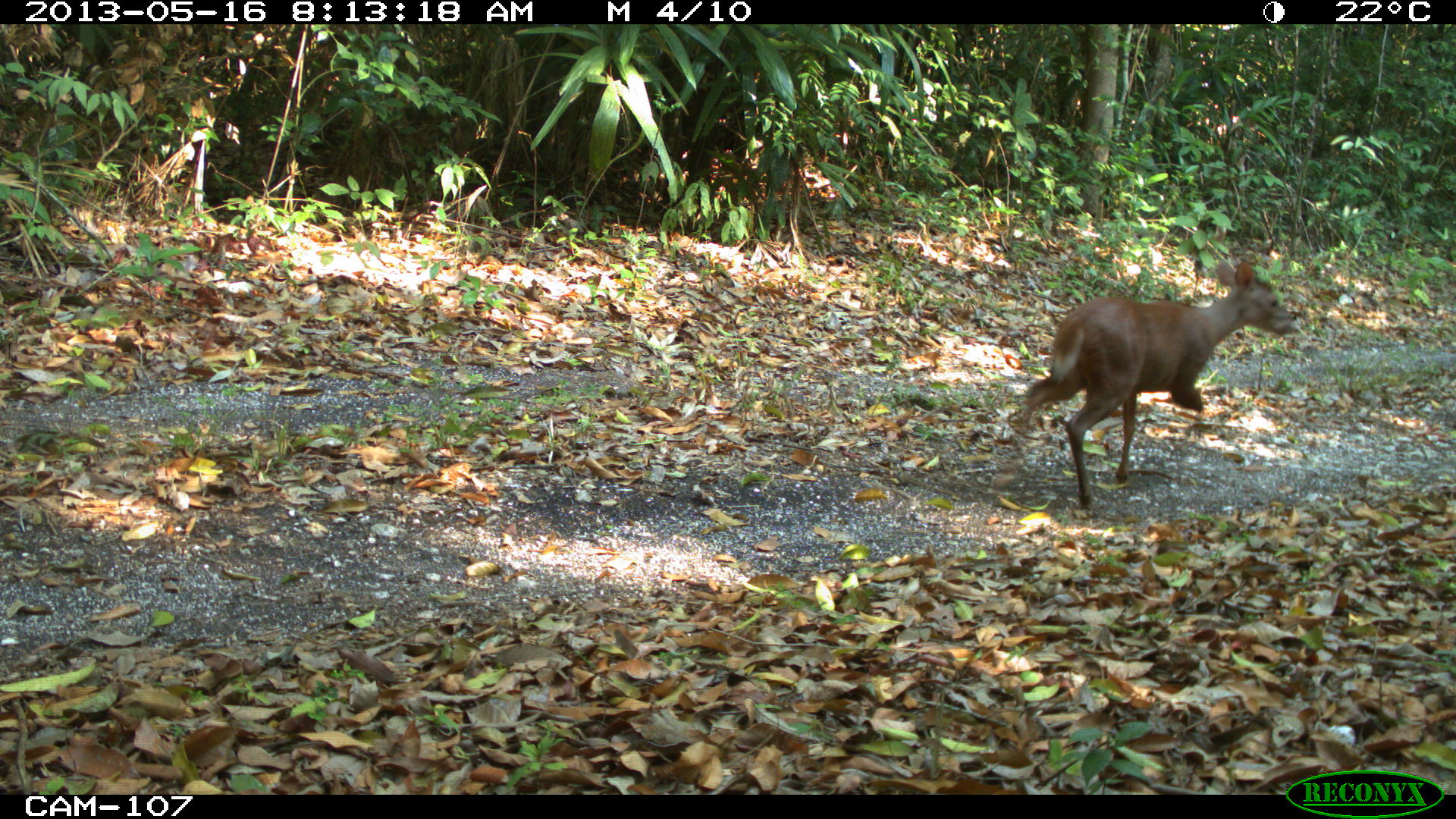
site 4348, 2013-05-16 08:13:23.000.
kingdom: Animalia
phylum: Chordata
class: Mammalia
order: Artiodactyla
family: Cervidae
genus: Mazama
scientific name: Mazama temama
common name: central american red brocket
Mazama temama (central american red brocket), count 1, sex male.